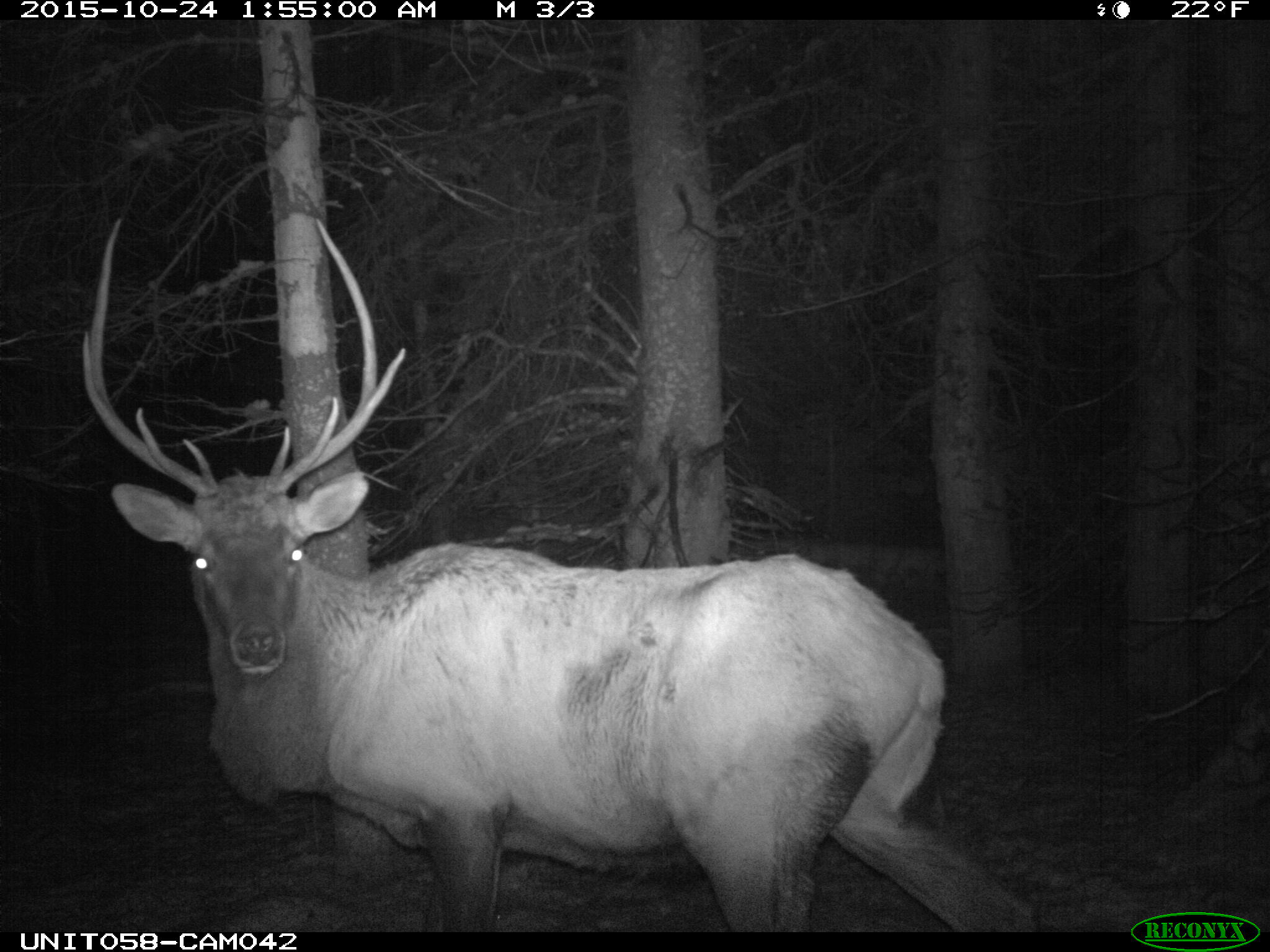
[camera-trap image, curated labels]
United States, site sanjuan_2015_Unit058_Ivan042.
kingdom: Animalia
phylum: Chordata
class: Mammalia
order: Artiodactyla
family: Cervidae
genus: Cervus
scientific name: Cervus elaphus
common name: red deer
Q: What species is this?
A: Cervus elaphus (red deer).